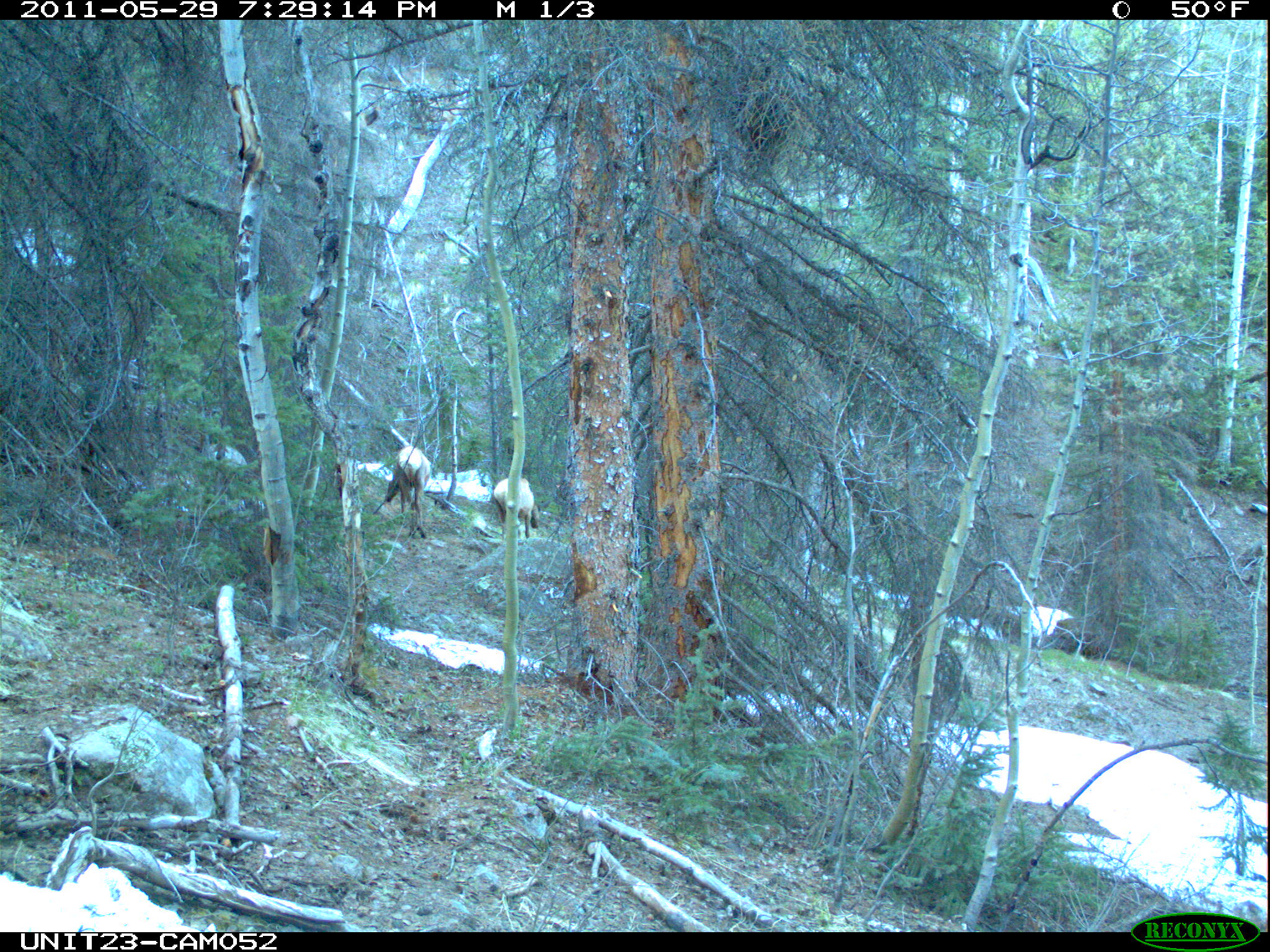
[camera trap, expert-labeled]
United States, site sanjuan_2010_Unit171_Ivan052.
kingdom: Animalia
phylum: Chordata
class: Mammalia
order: Artiodactyla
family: Cervidae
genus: Cervus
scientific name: Cervus elaphus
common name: red deer